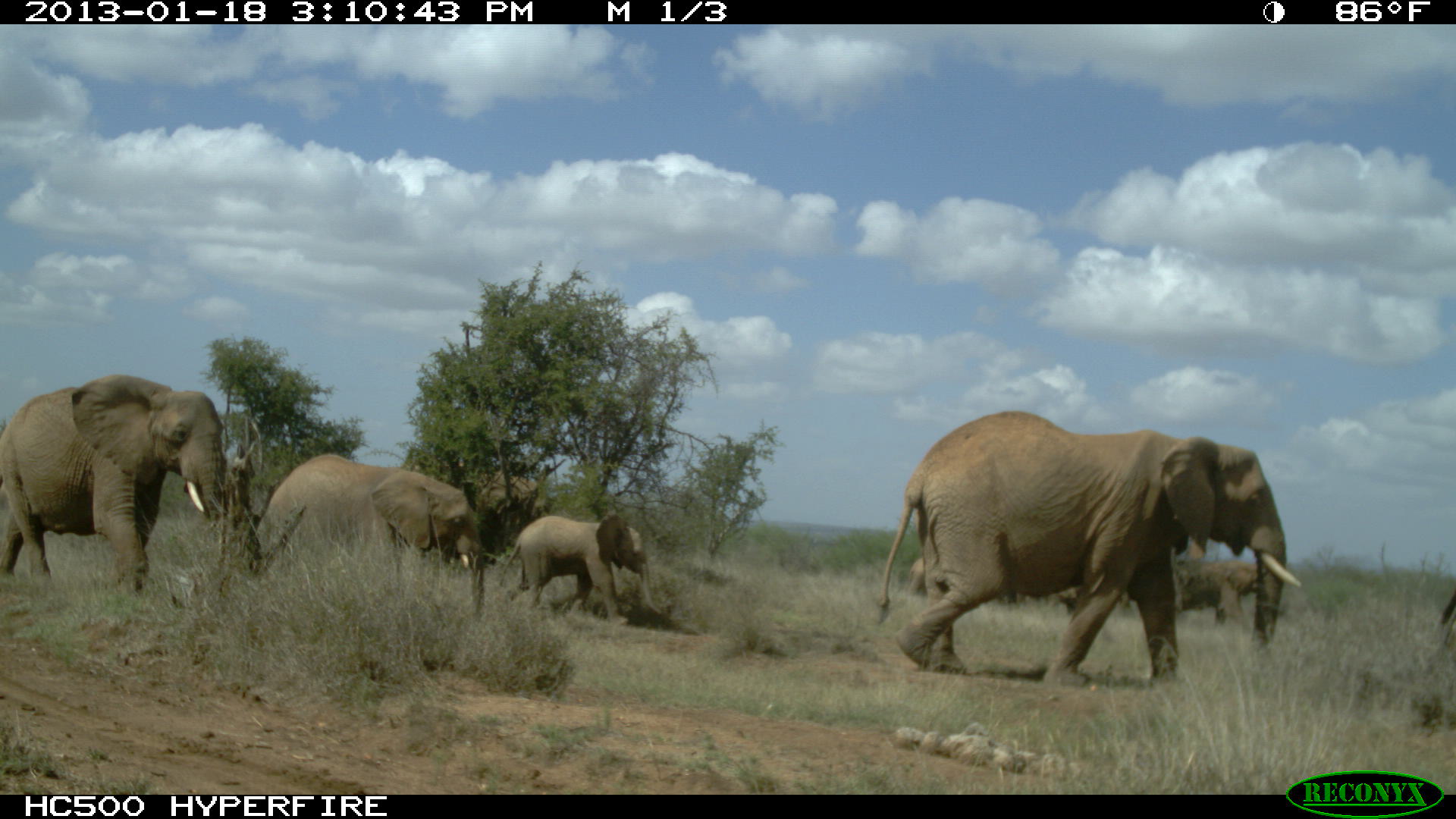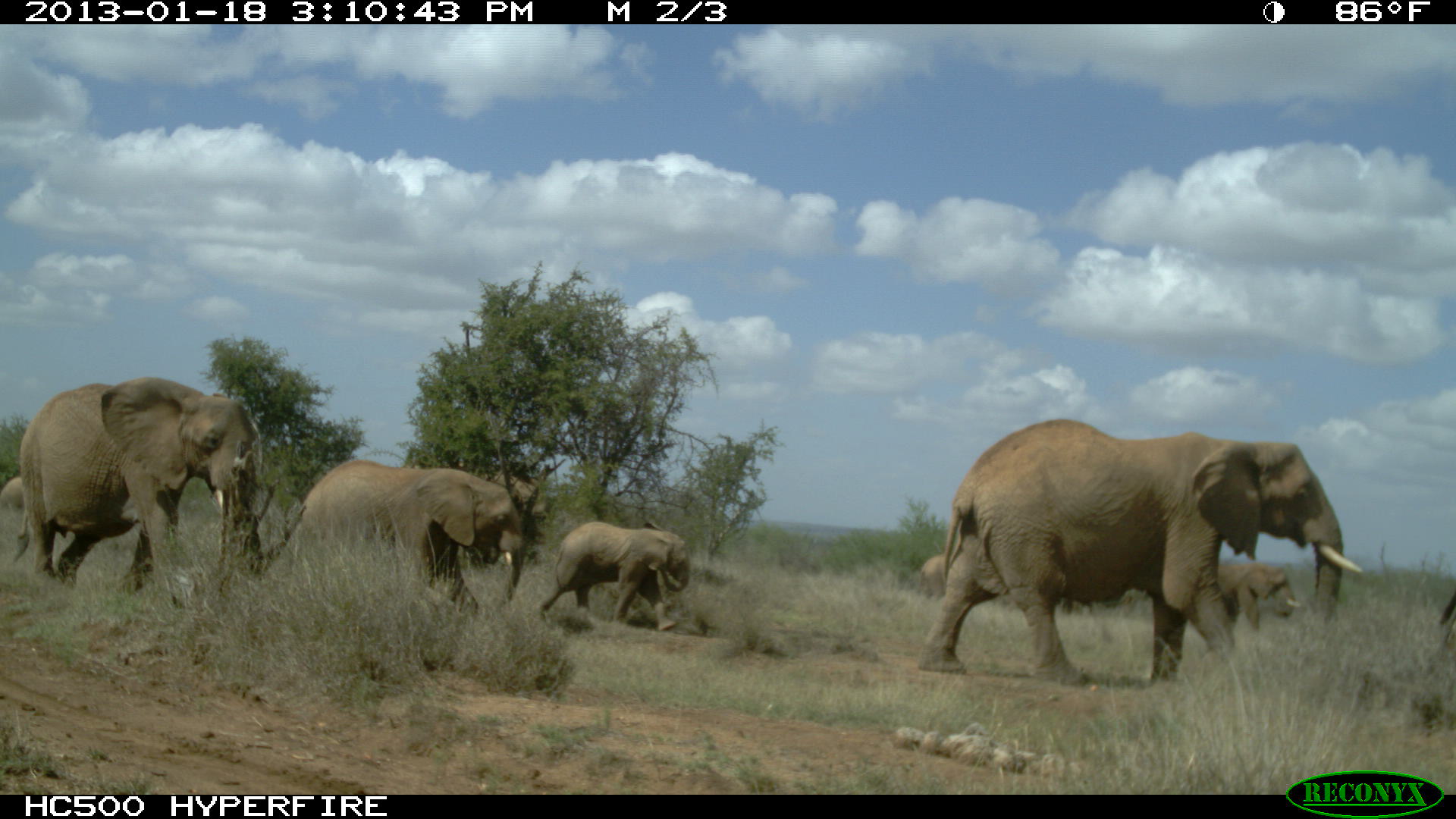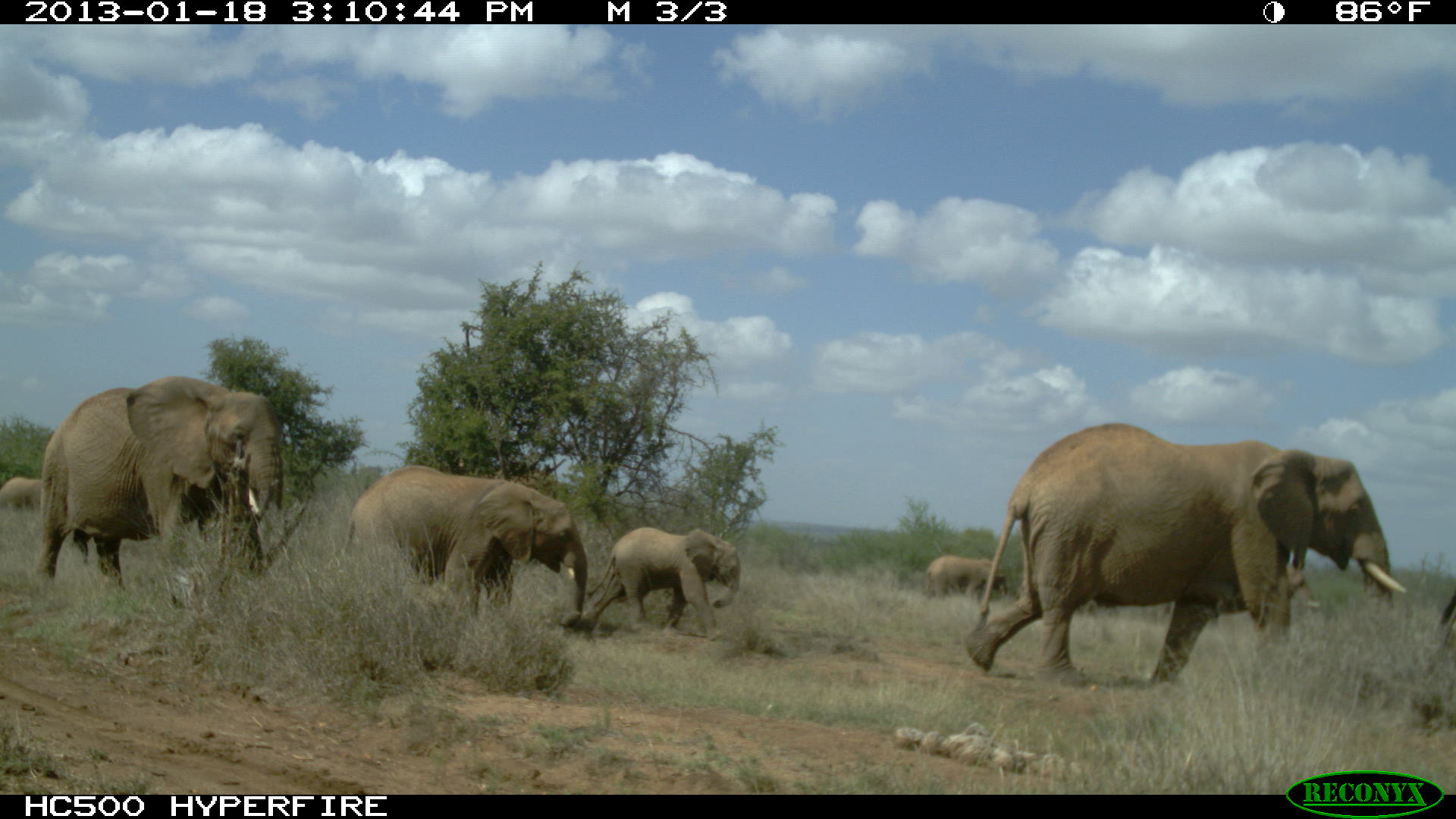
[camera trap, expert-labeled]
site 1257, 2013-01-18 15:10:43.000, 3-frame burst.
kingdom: Animalia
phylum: Chordata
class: Mammalia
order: Proboscidea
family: Elephantidae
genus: Loxodonta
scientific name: Loxodonta africana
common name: african bush elephant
Loxodonta africana (african bush elephant), count 7.